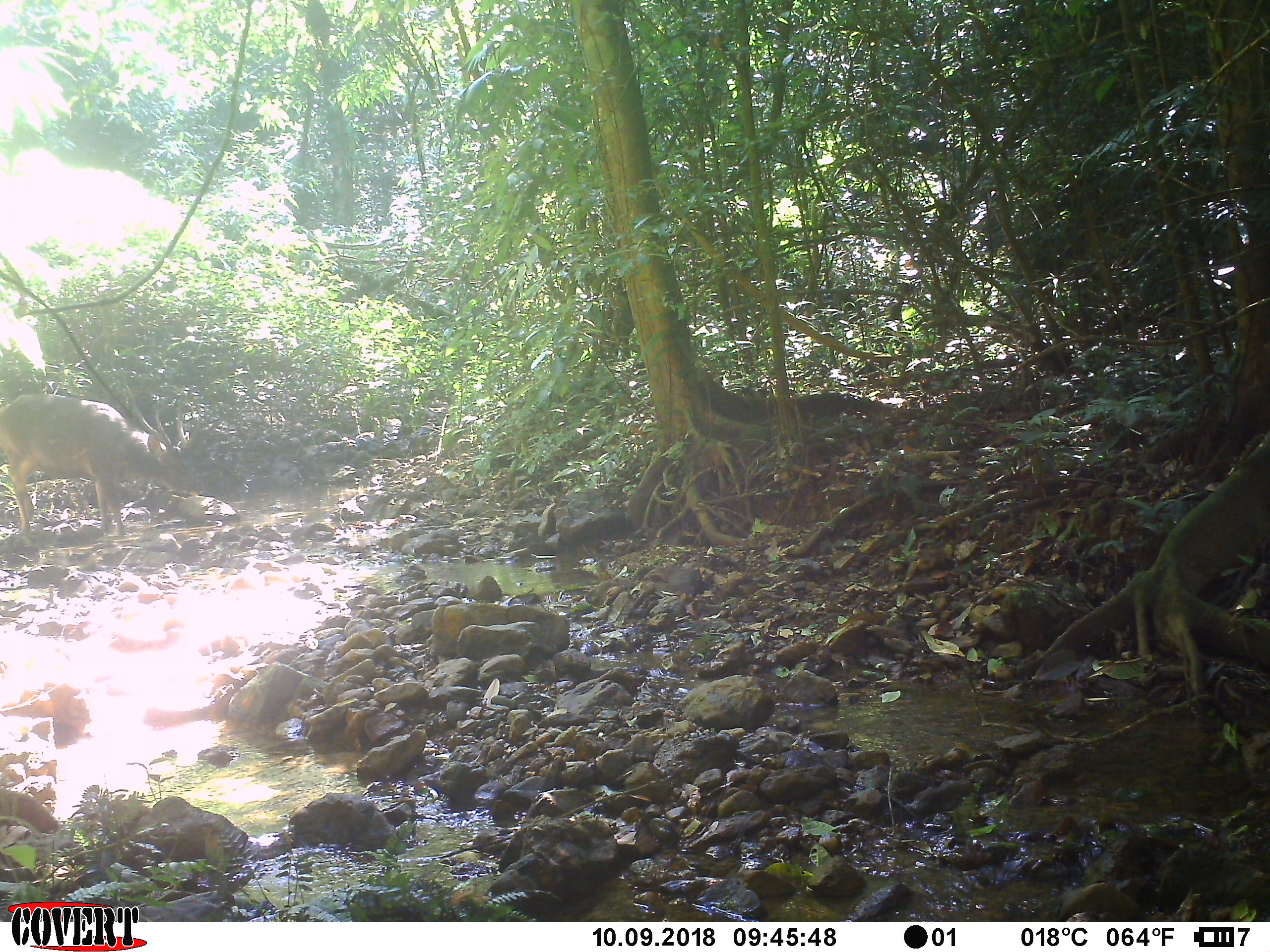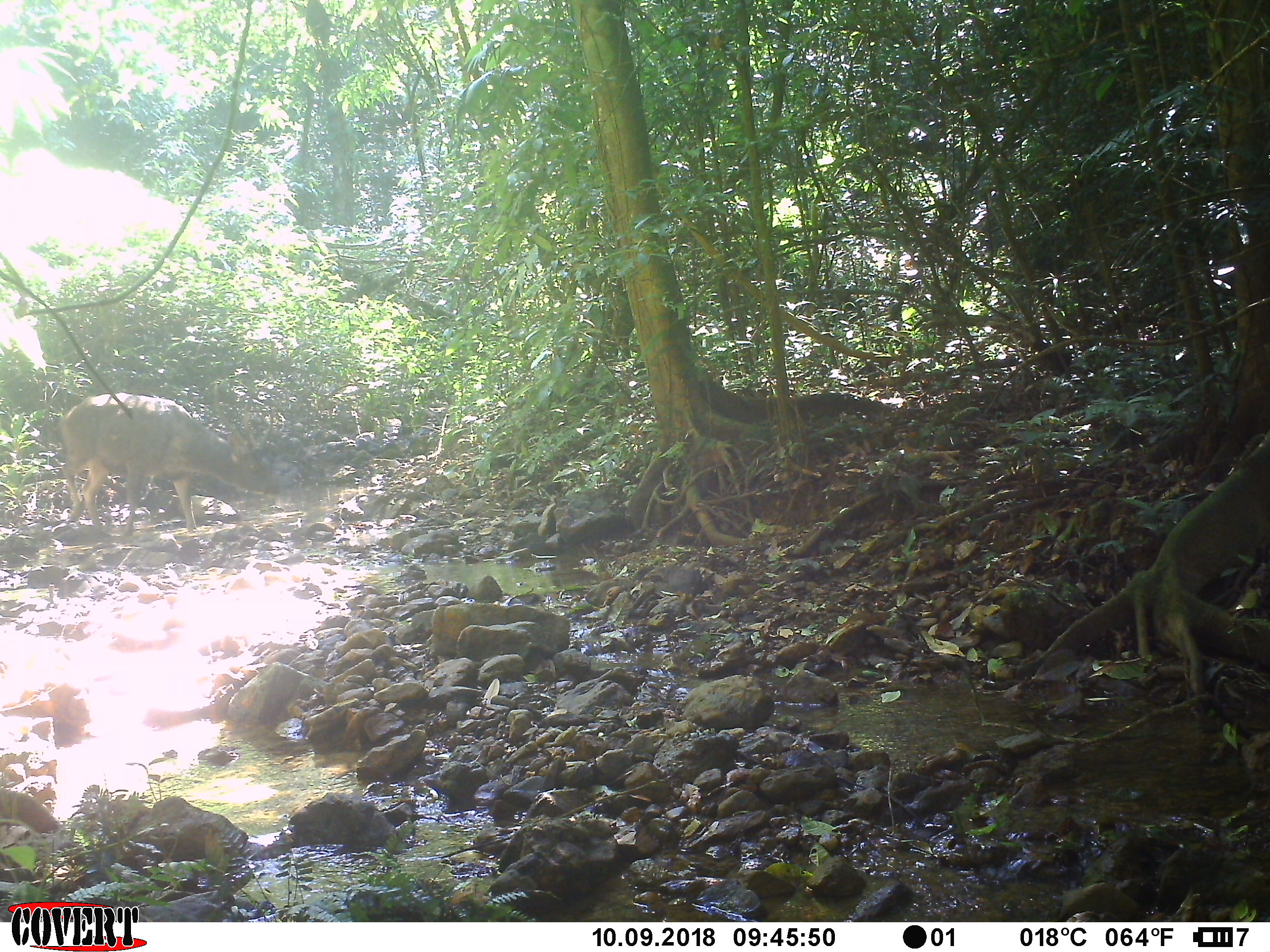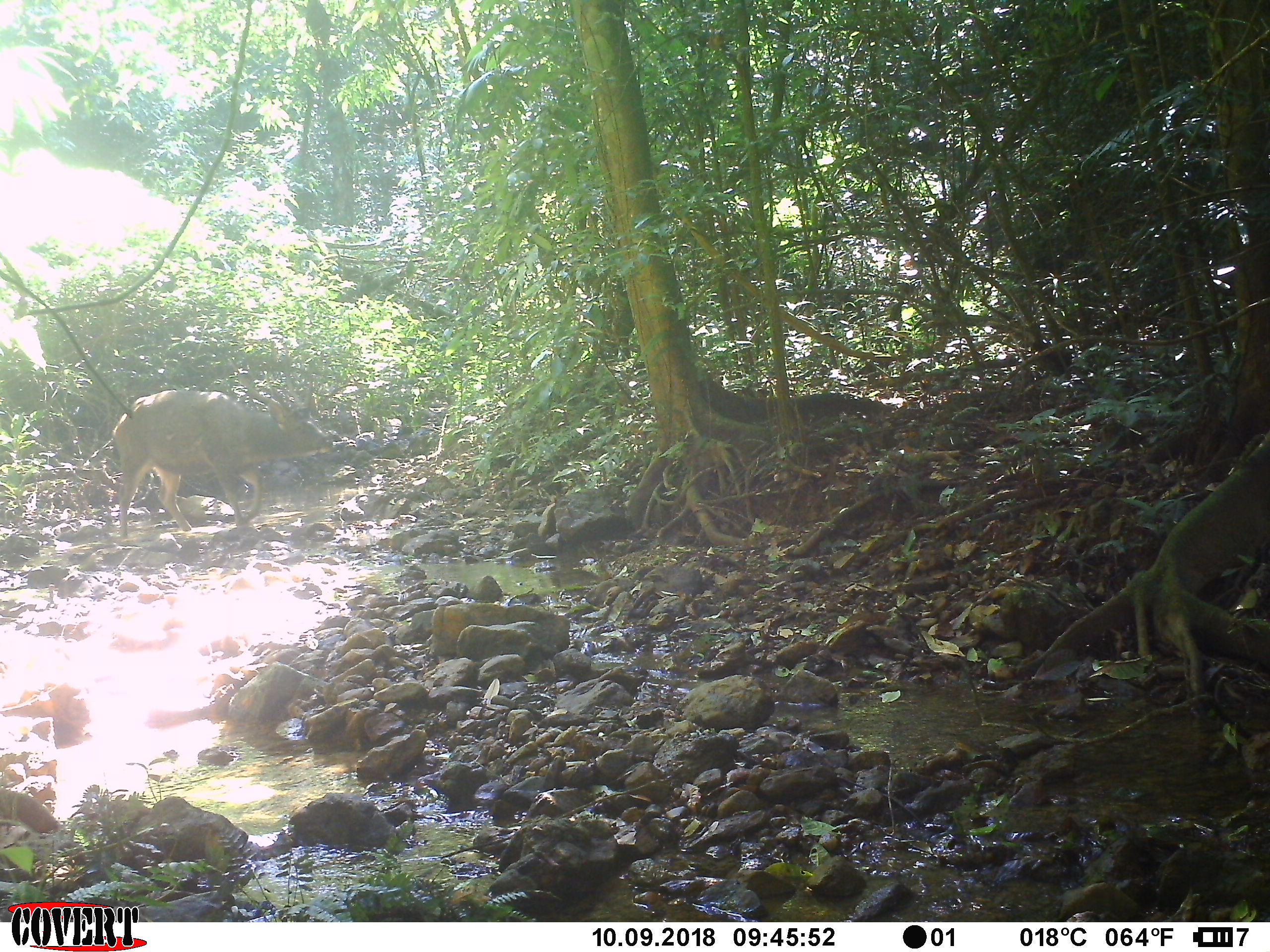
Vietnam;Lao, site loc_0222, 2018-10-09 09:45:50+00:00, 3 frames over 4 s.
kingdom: Animalia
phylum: Chordata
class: Mammalia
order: Artiodactyla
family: Cervidae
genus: Rusa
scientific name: Rusa unicolor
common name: sambar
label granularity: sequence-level